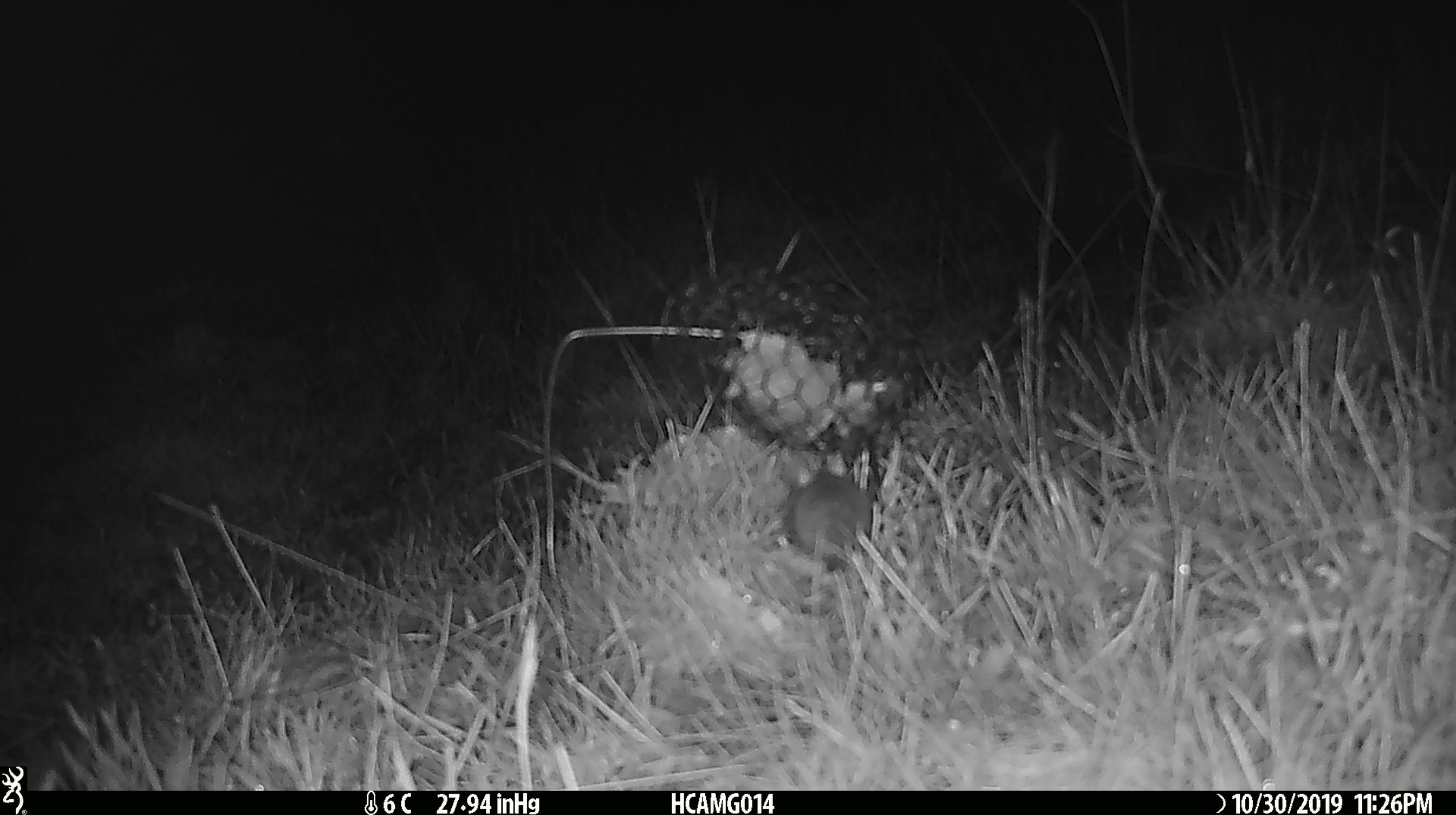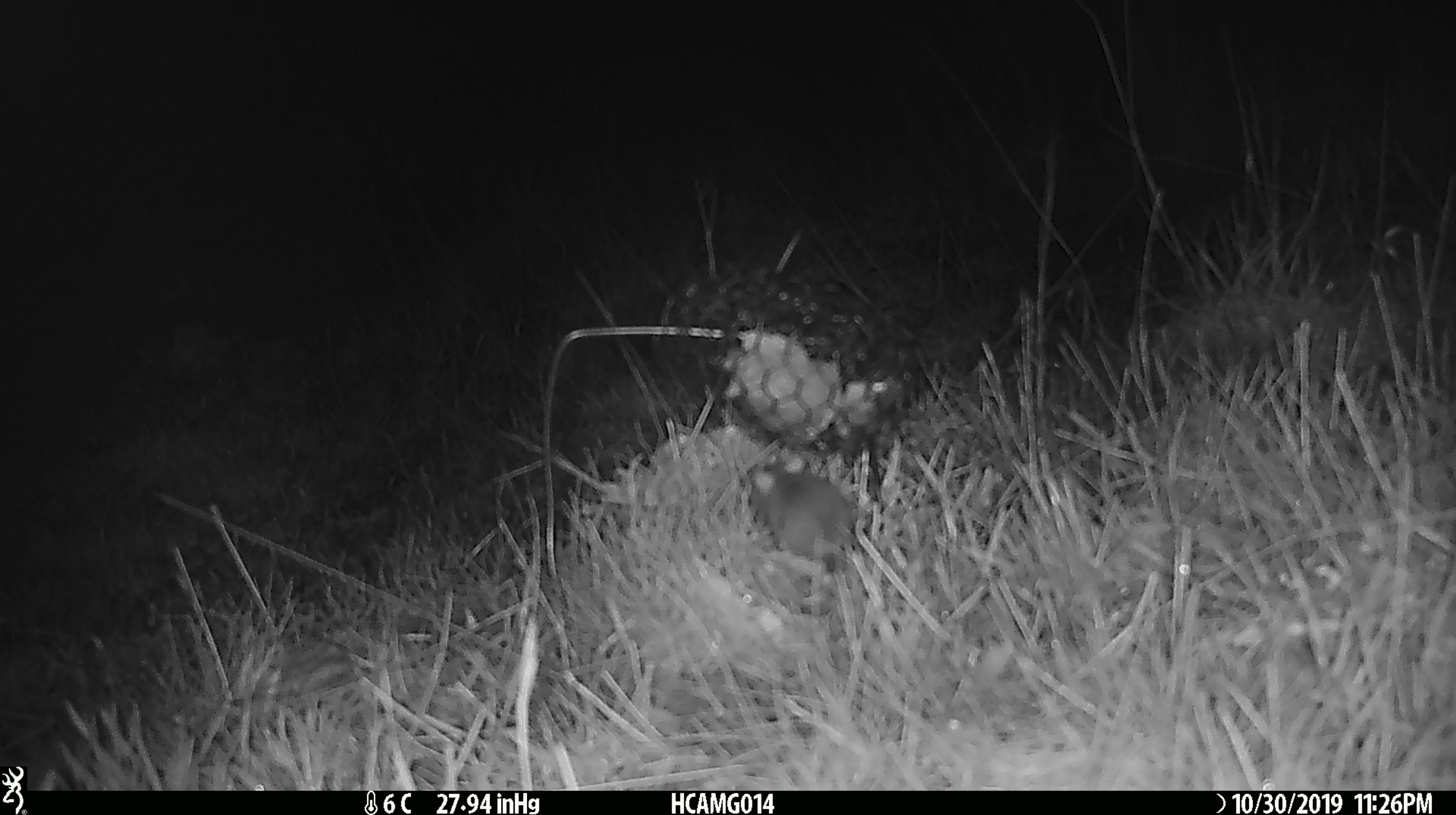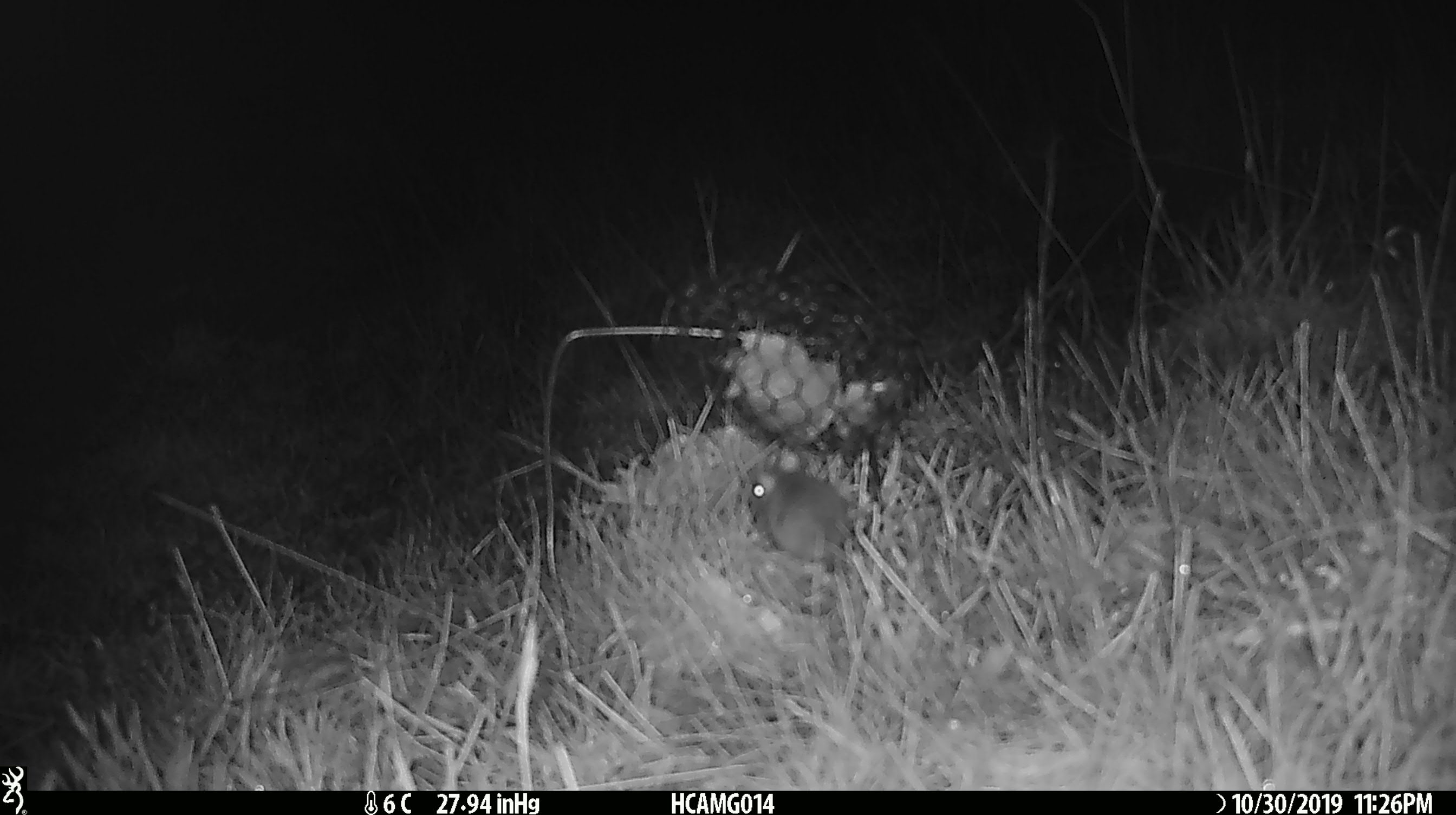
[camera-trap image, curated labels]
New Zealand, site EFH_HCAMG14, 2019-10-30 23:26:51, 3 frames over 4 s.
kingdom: Animalia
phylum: Chordata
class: Mammalia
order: Rodentia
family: Muridae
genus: Mus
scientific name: Mus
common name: mouse